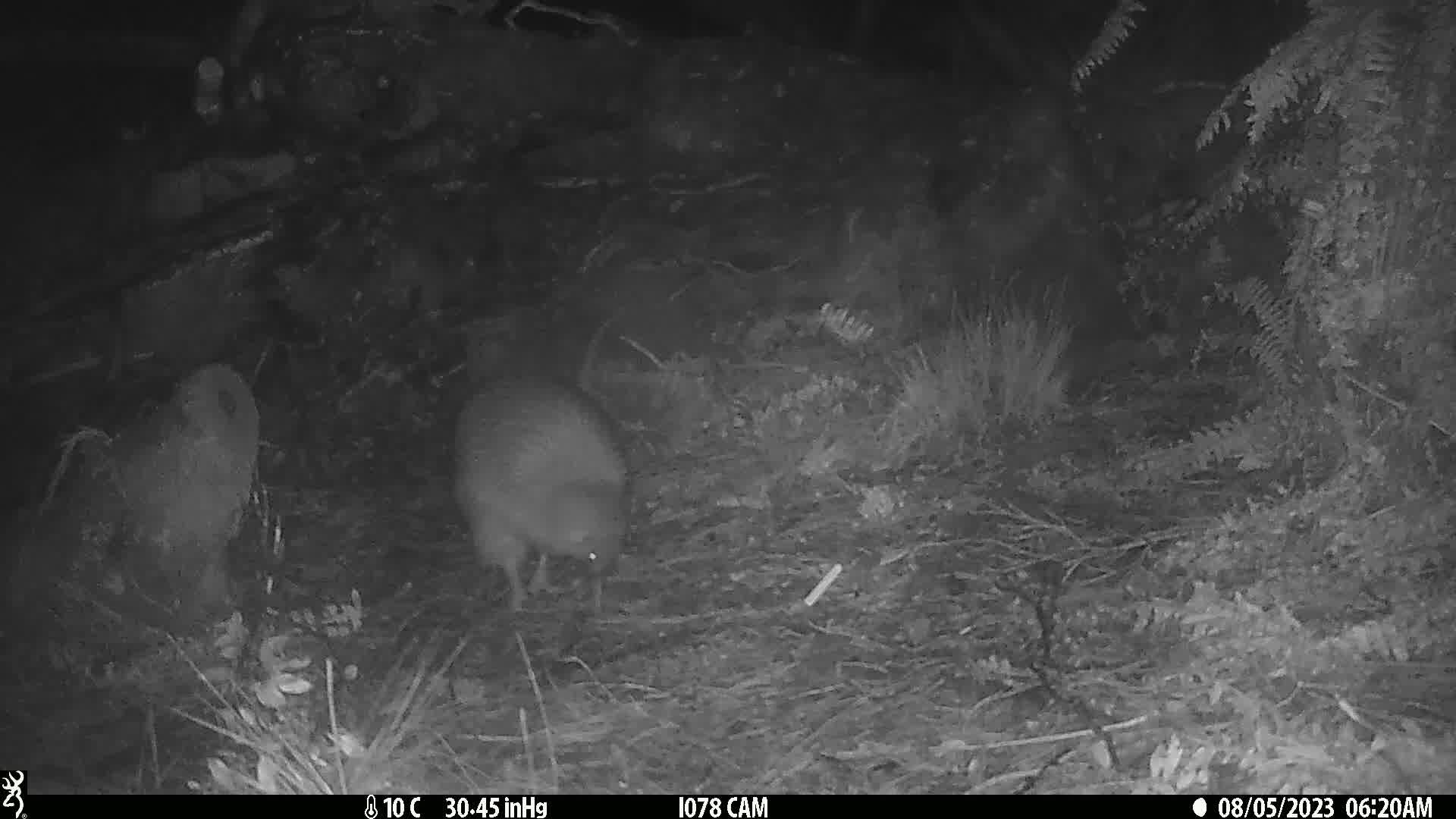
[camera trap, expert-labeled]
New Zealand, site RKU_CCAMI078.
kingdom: Animalia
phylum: Chordata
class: Aves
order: Apterygiformes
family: Apterygidae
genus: Apteryx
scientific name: Apteryx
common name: kiwi